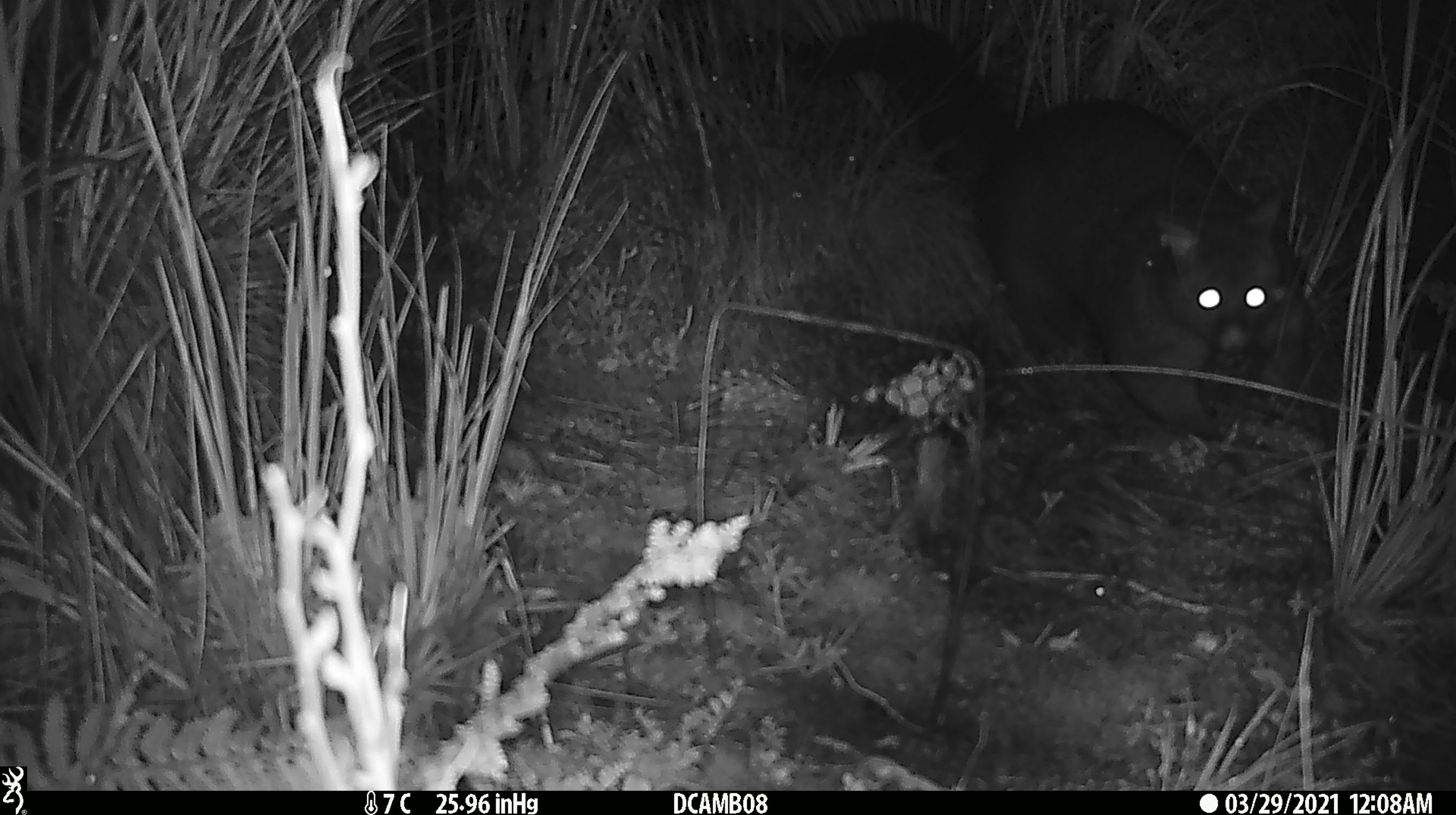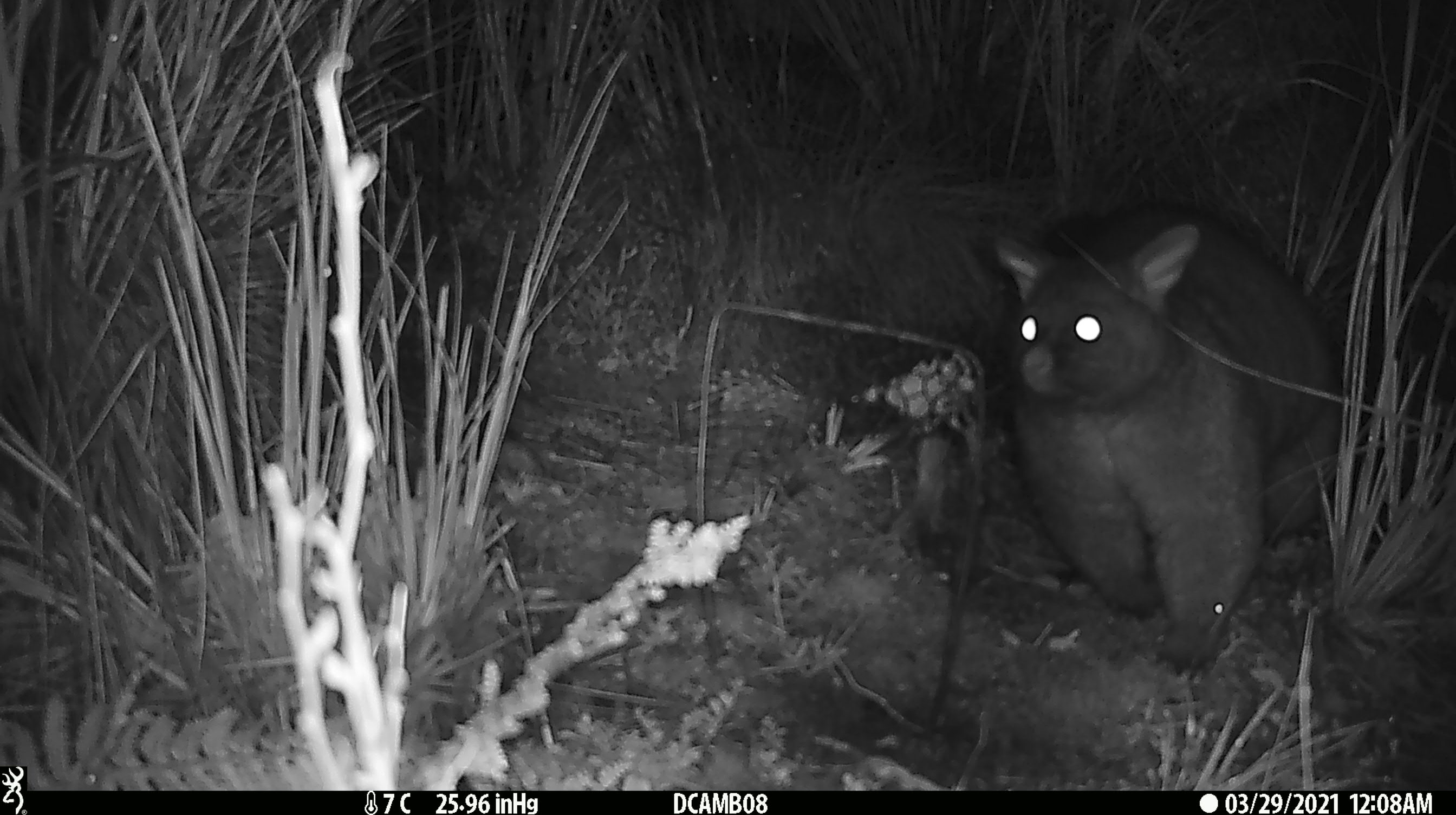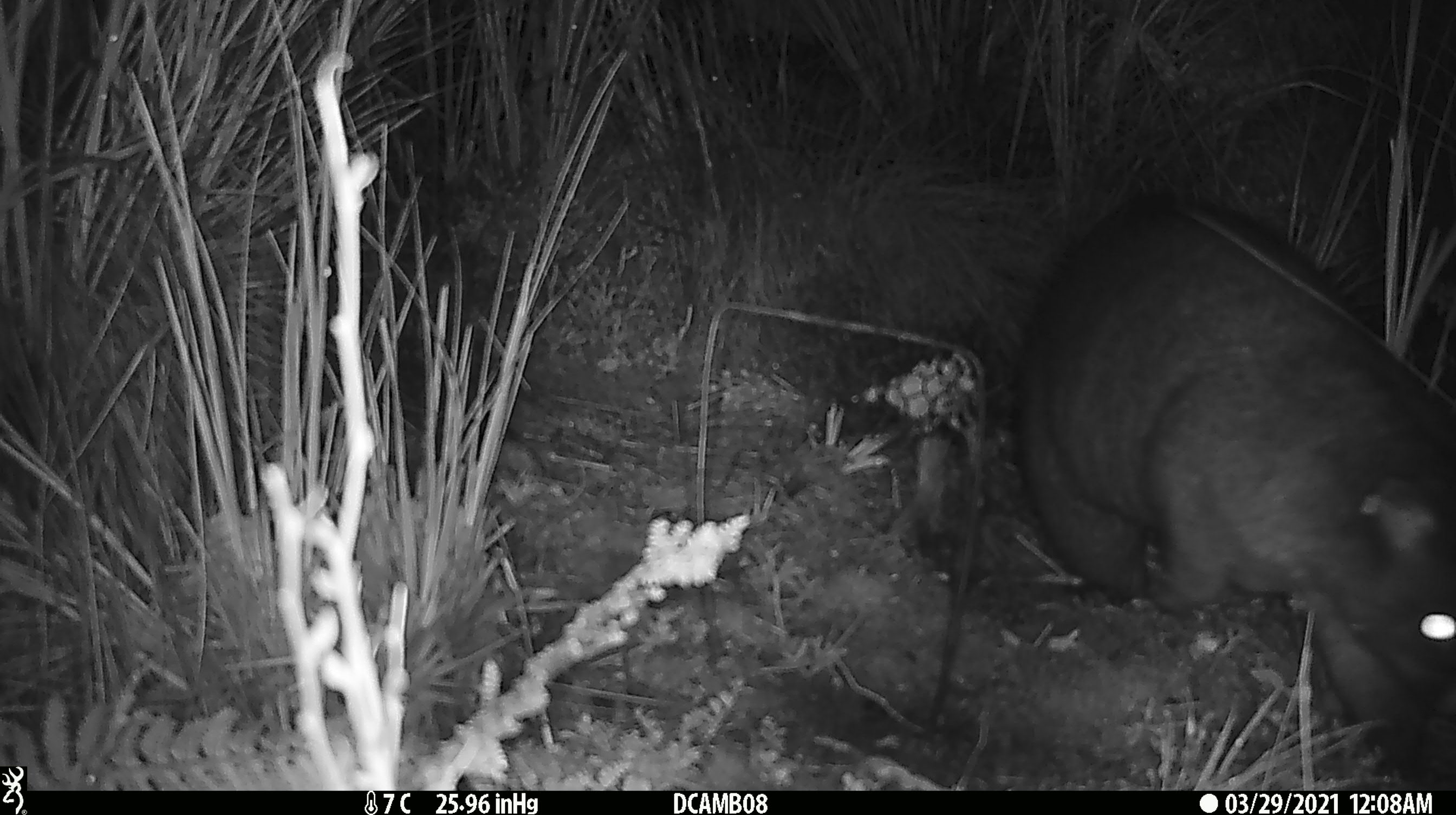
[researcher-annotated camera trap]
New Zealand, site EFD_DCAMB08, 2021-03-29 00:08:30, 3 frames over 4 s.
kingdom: Animalia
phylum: Chordata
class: Mammalia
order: Diprotodontia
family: Phalangeridae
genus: Trichosurus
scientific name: Trichosurus vulpecula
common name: common brushtail possum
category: possum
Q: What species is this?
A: Possum (common brushtail possum) (Trichosurus vulpecula).